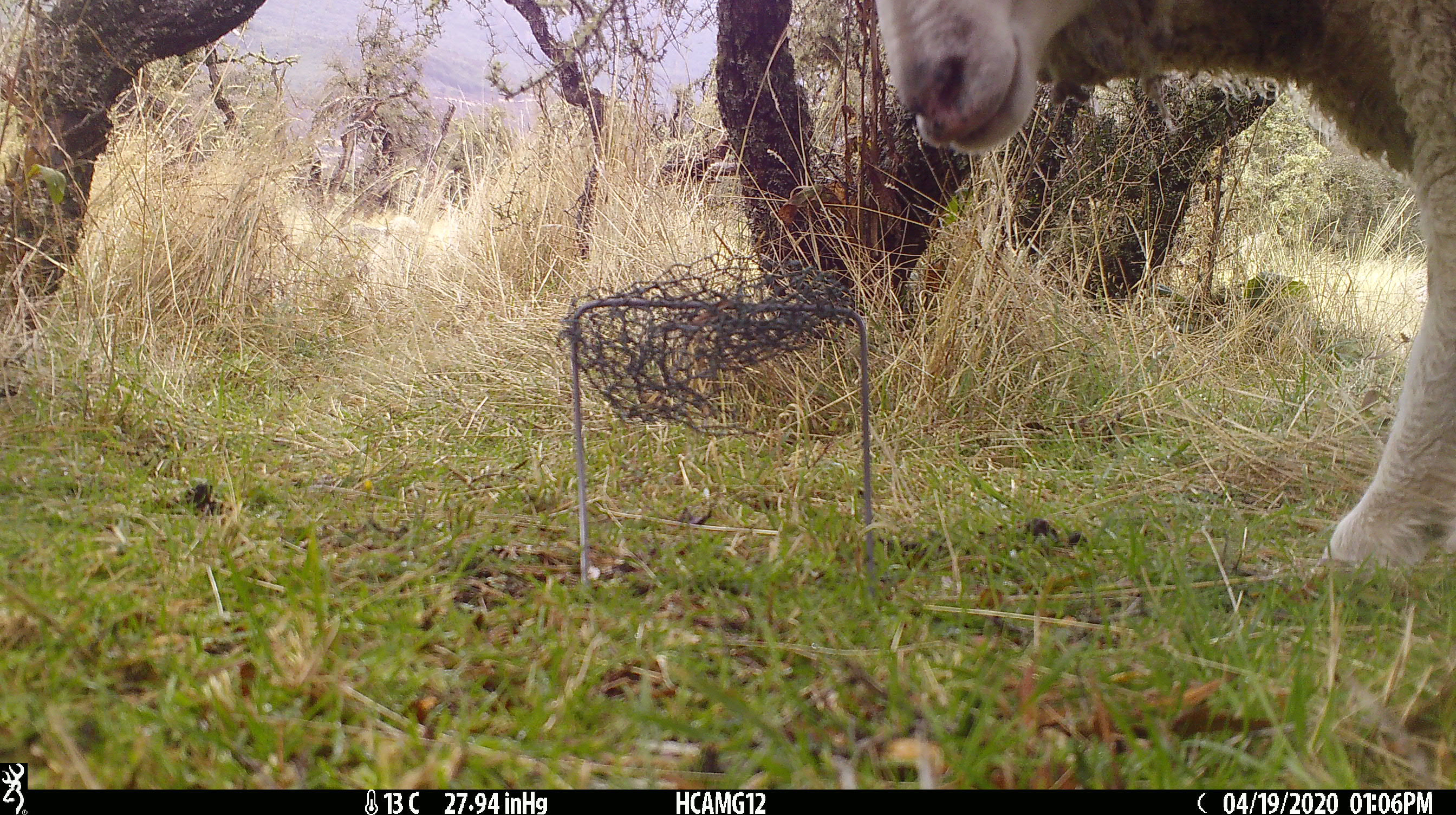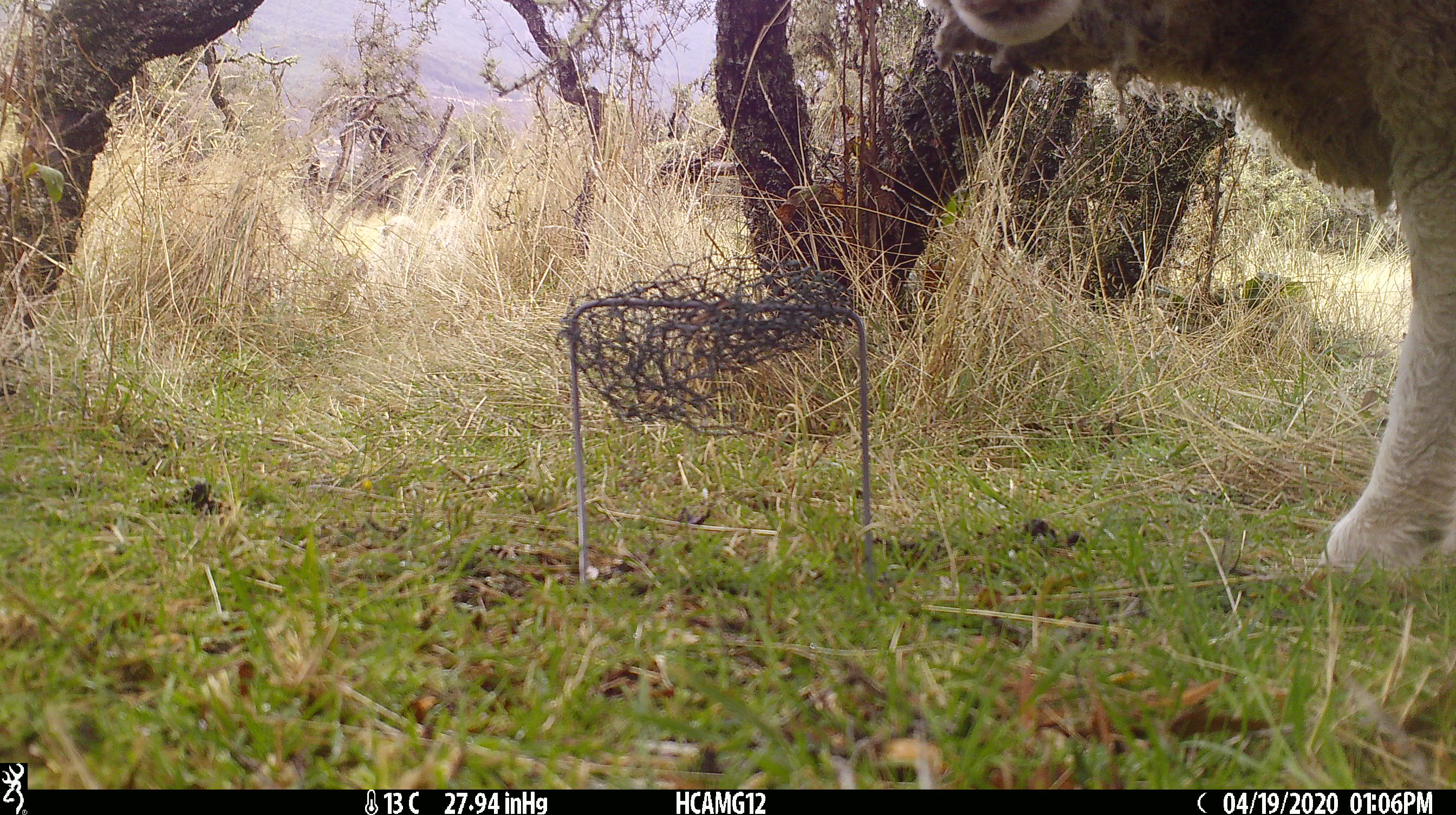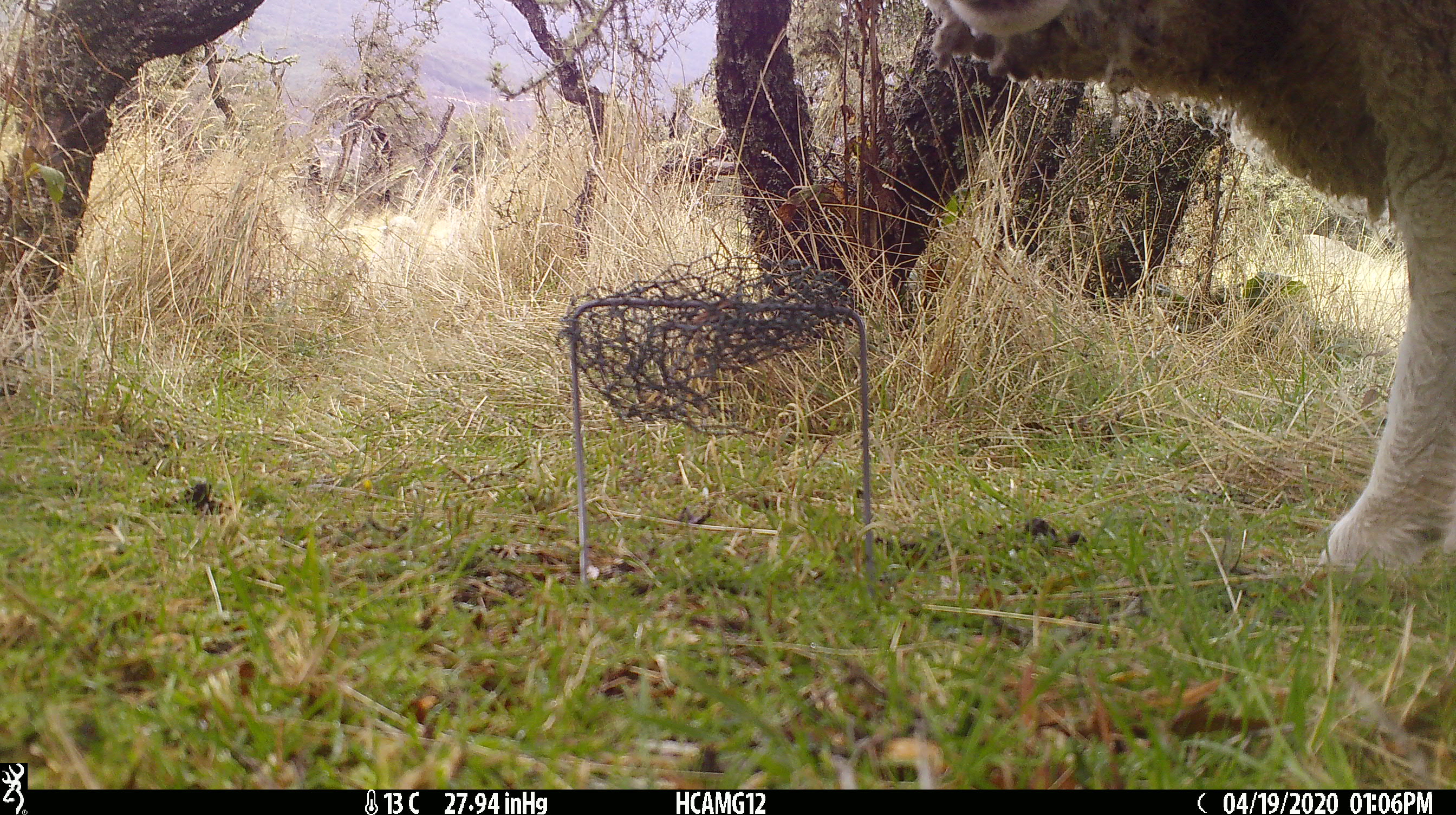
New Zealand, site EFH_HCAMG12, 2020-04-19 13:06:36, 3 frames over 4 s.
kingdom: Animalia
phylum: Chordata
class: Mammalia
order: Artiodactyla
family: Bovidae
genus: Ovis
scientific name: Ovis aries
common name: domestic sheep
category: sheep